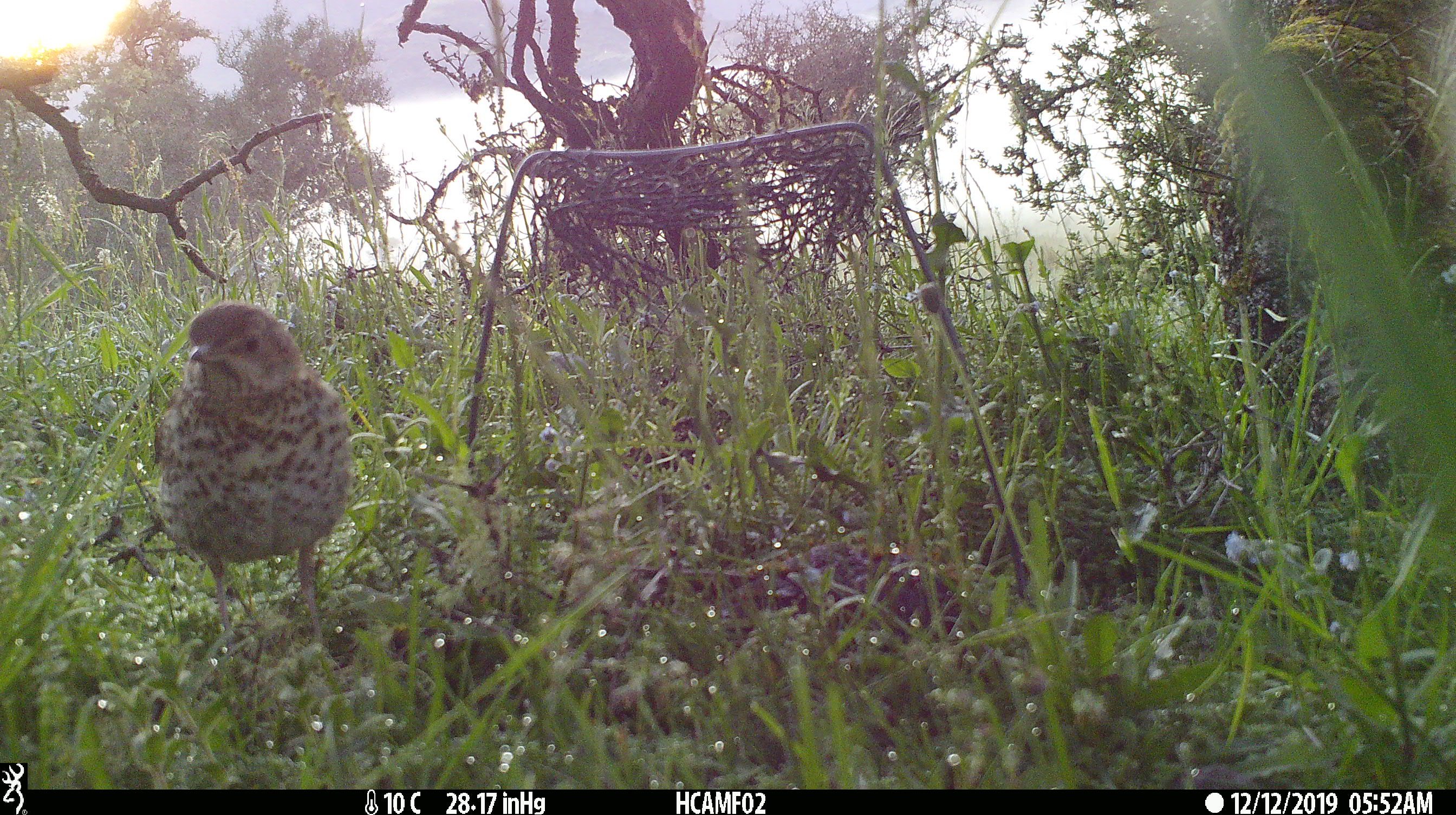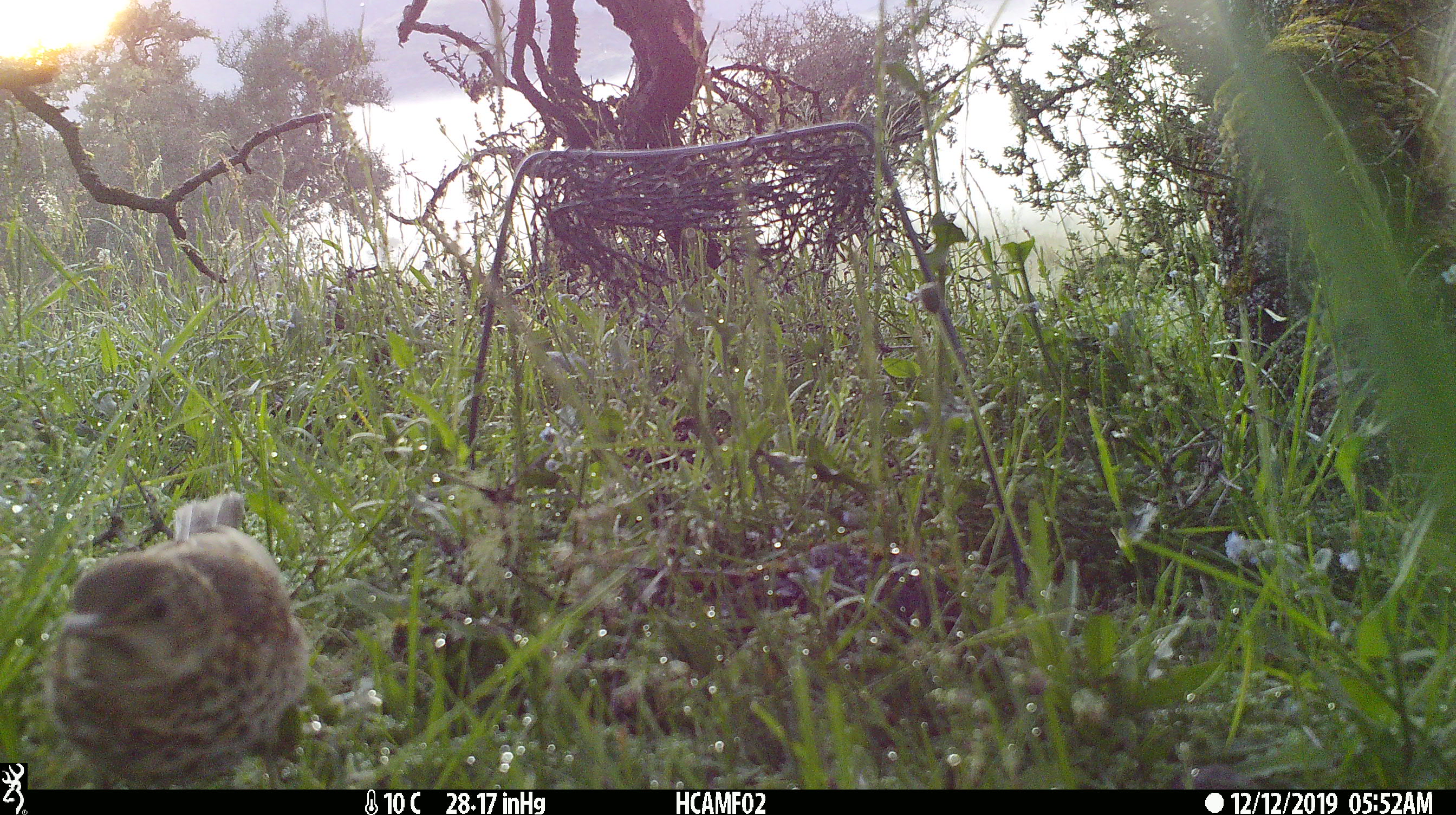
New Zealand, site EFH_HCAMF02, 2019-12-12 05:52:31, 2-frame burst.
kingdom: Animalia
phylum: Chordata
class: Aves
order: Passeriformes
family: Turdidae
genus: Turdus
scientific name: Turdus philomelos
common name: song thrush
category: thrush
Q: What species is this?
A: Thrush (song thrush) (Turdus philomelos).